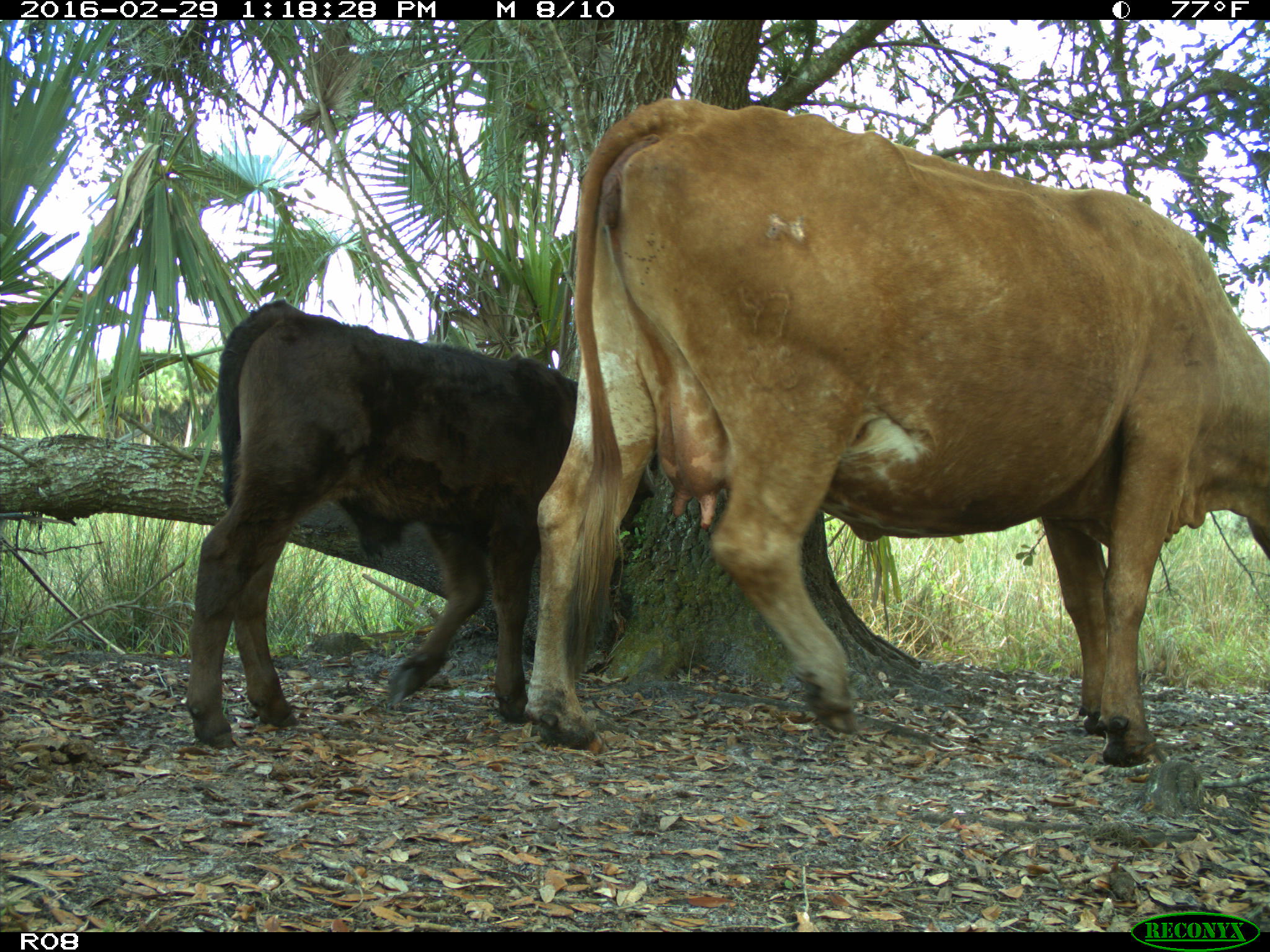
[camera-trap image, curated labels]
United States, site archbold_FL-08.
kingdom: Animalia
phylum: Chordata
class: Mammalia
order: Artiodactyla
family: Bovidae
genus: Bos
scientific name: Bos taurus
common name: domestic cow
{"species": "Bos taurus (domestic cow)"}